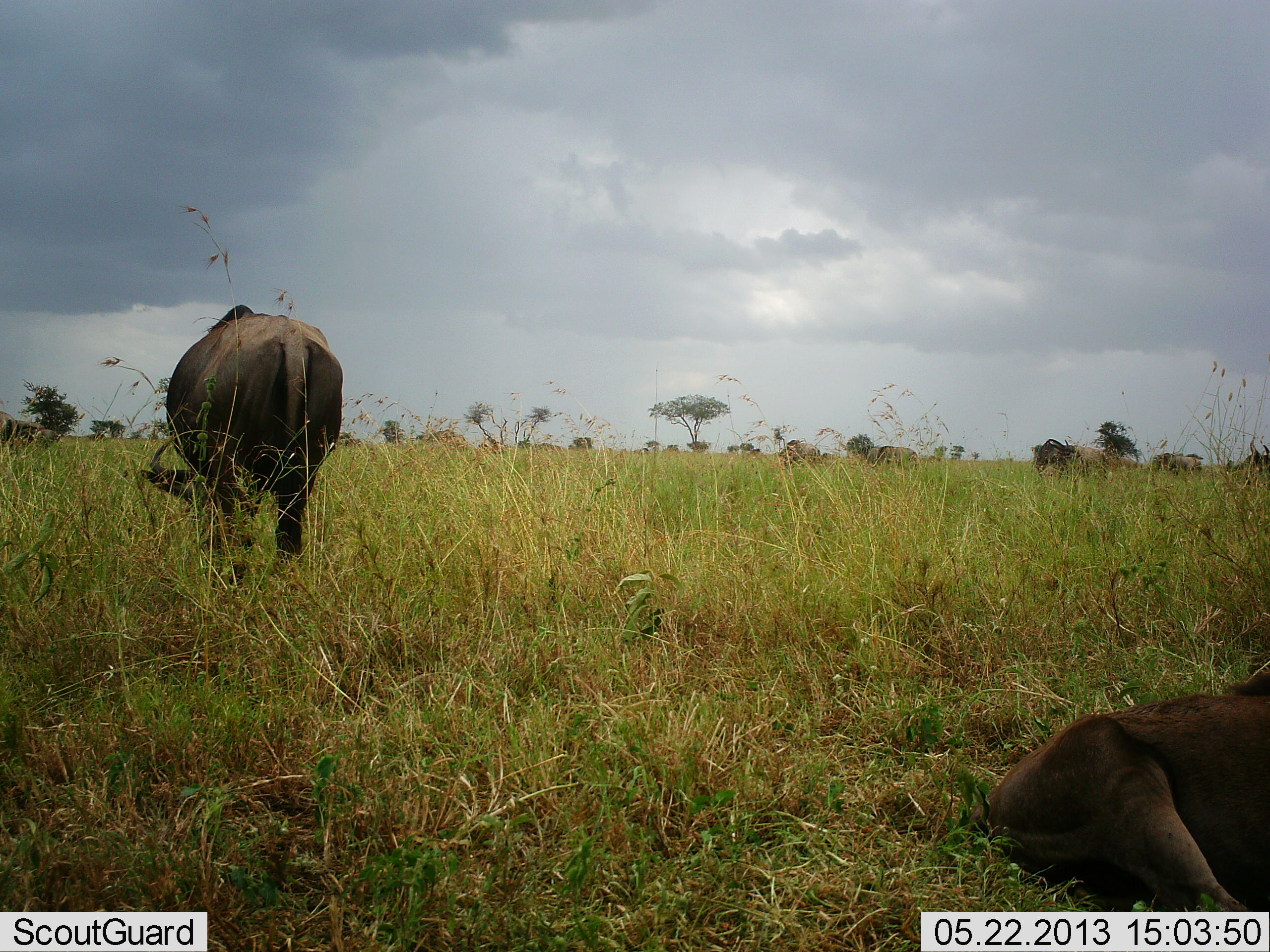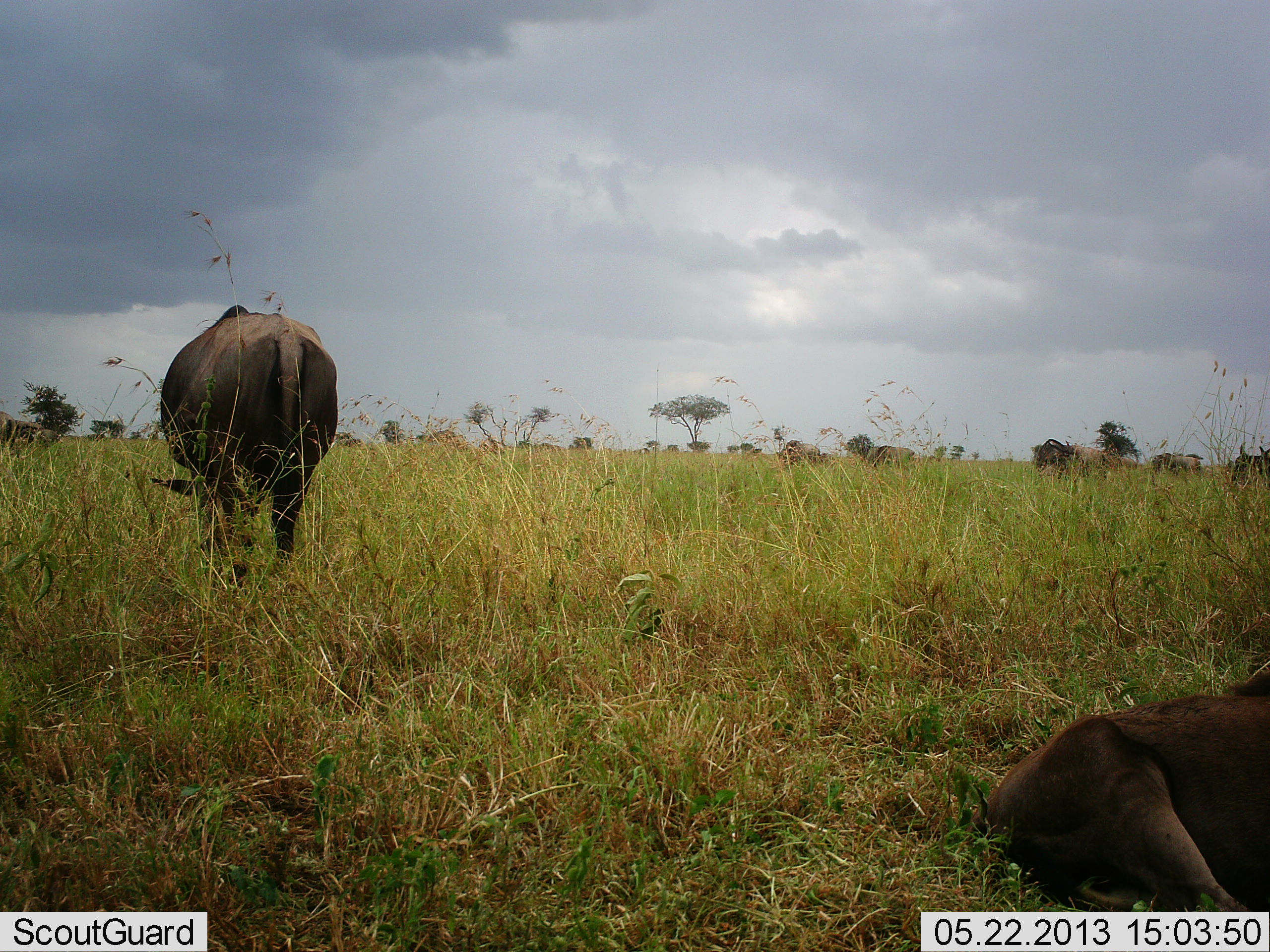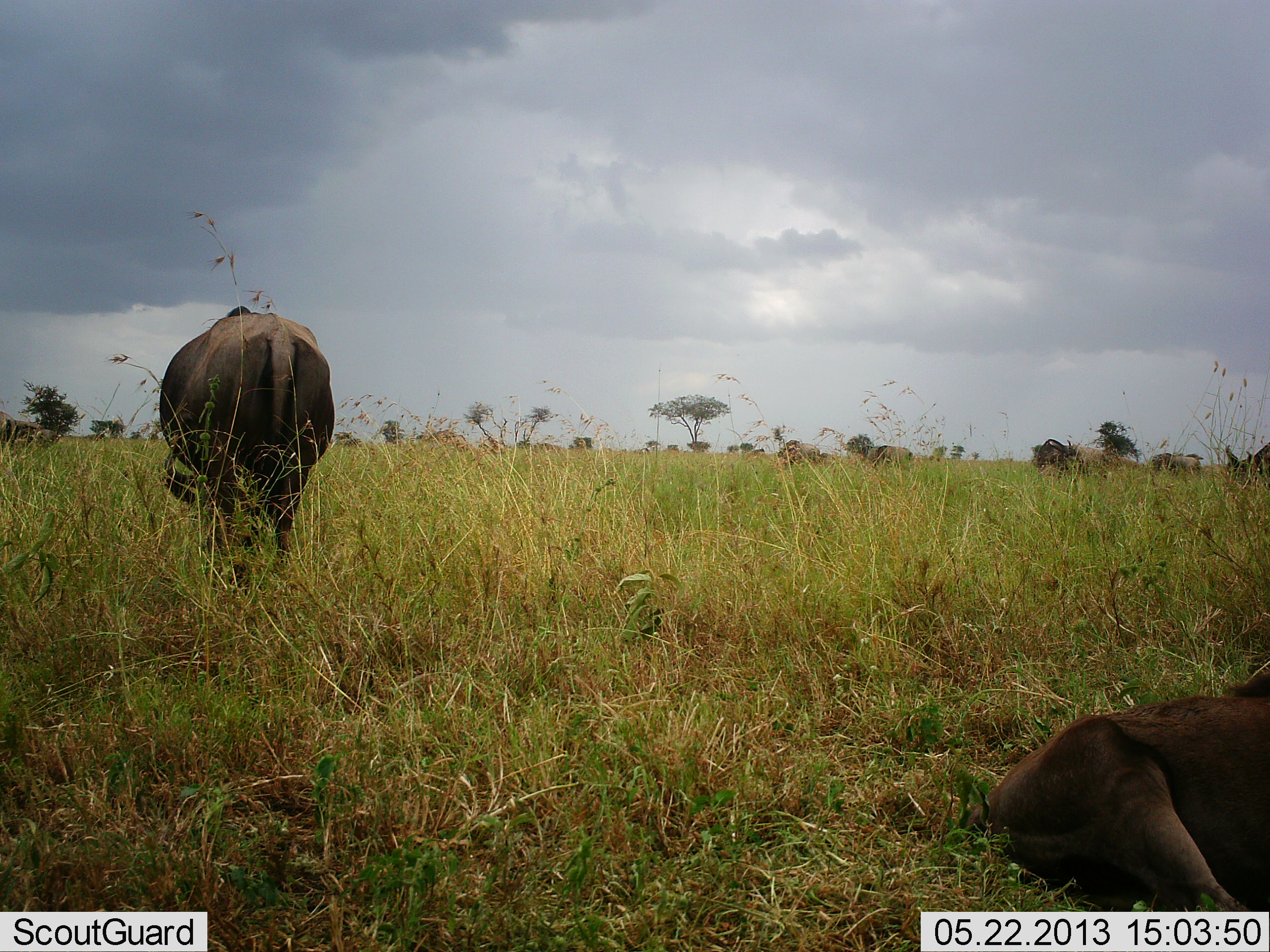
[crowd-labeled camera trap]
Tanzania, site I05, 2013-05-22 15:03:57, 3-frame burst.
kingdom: Animalia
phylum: Chordata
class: Mammalia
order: Artiodactyla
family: Bovidae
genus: Connochaetes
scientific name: Connochaetes taurinus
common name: blue wildebeest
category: wildebeest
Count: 6.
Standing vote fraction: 60%.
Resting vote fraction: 84%.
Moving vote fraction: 12%.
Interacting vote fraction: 0%.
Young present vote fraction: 8%.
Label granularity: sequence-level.